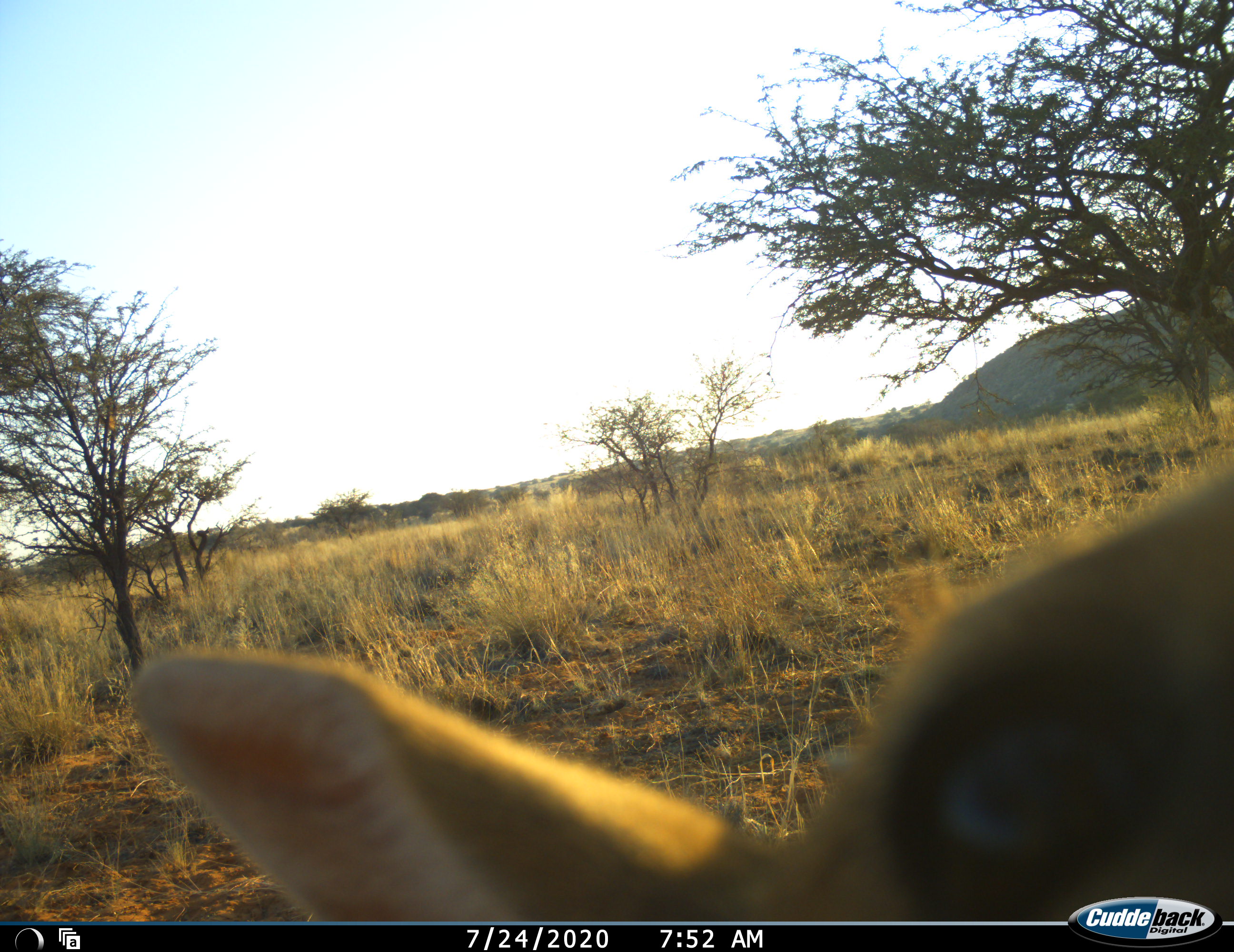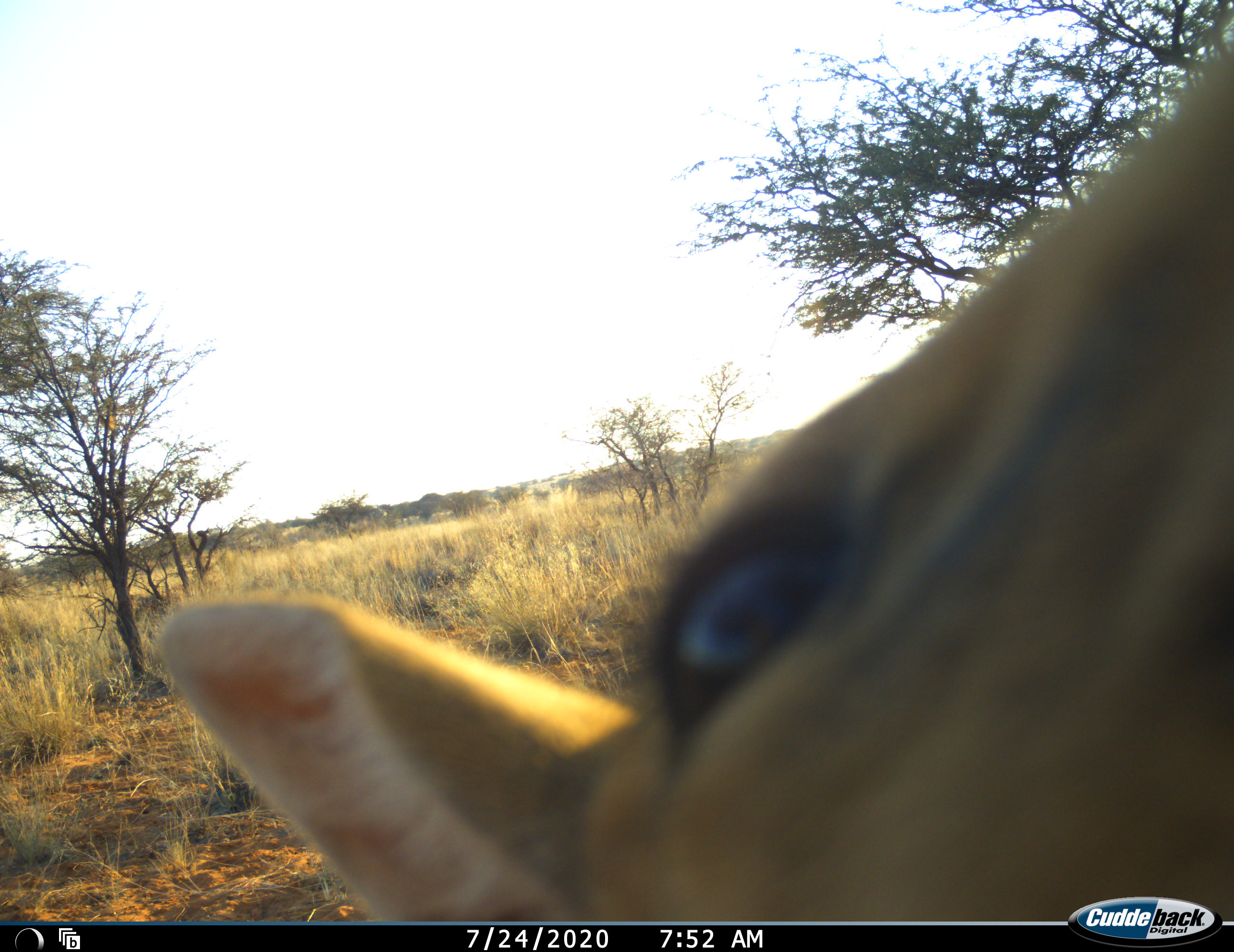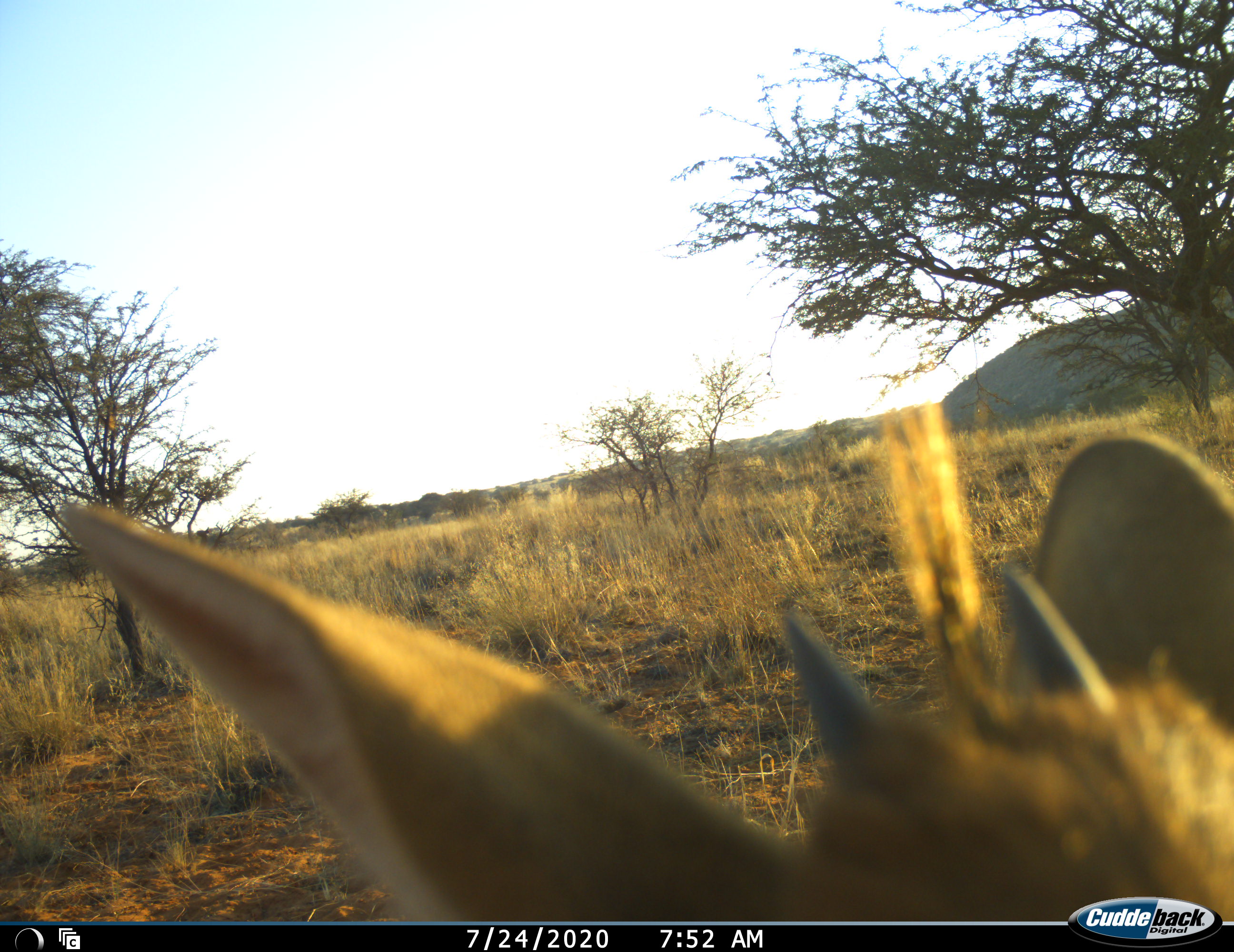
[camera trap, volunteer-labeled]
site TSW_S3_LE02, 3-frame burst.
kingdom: Animalia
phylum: Chordata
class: Mammalia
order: Artiodactyla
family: Bovidae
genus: Sylvicapra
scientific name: Sylvicapra grimmia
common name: common duiker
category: duikercommongrey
Duikercommongrey (common duiker) (Sylvicapra grimmia), count 1. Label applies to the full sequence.